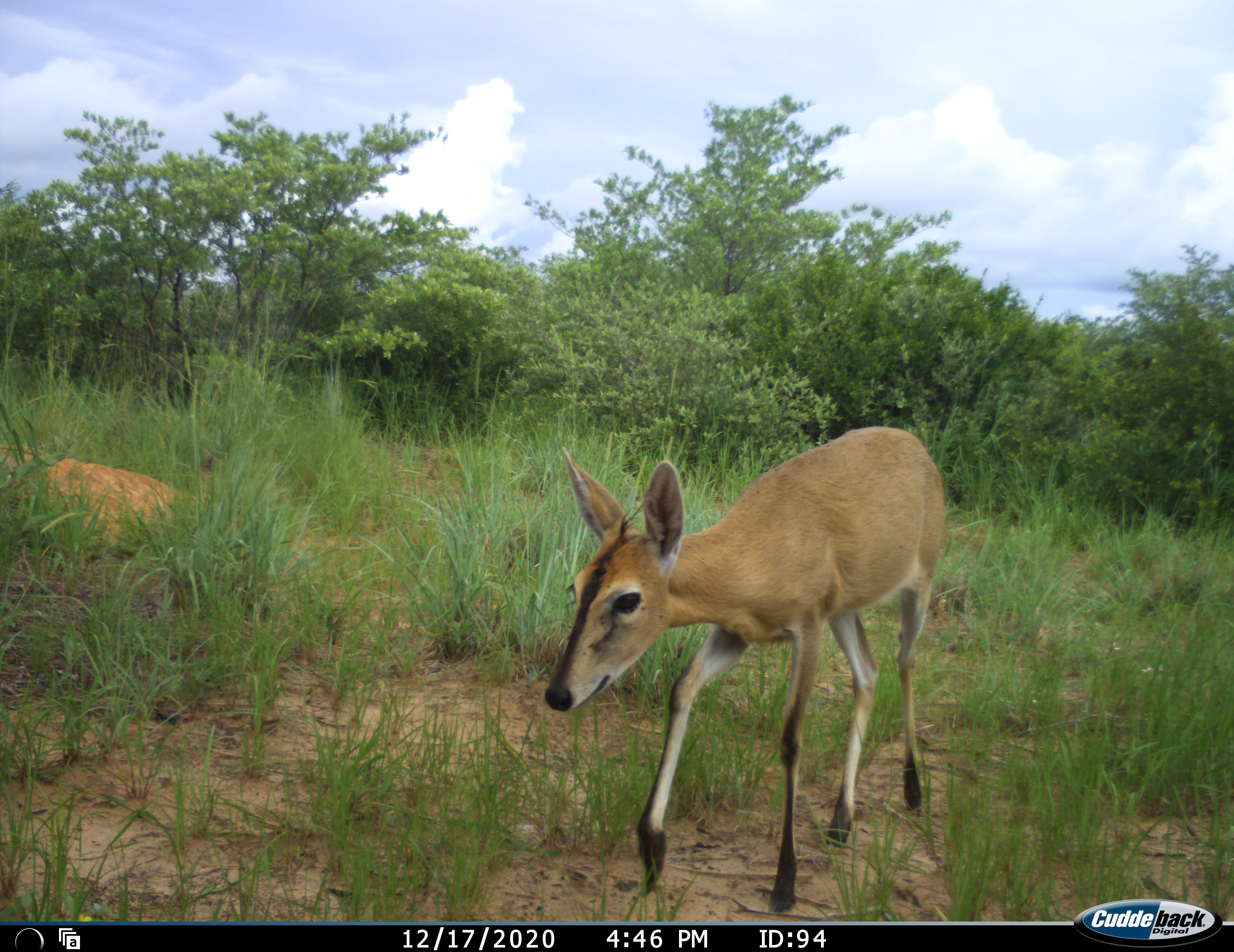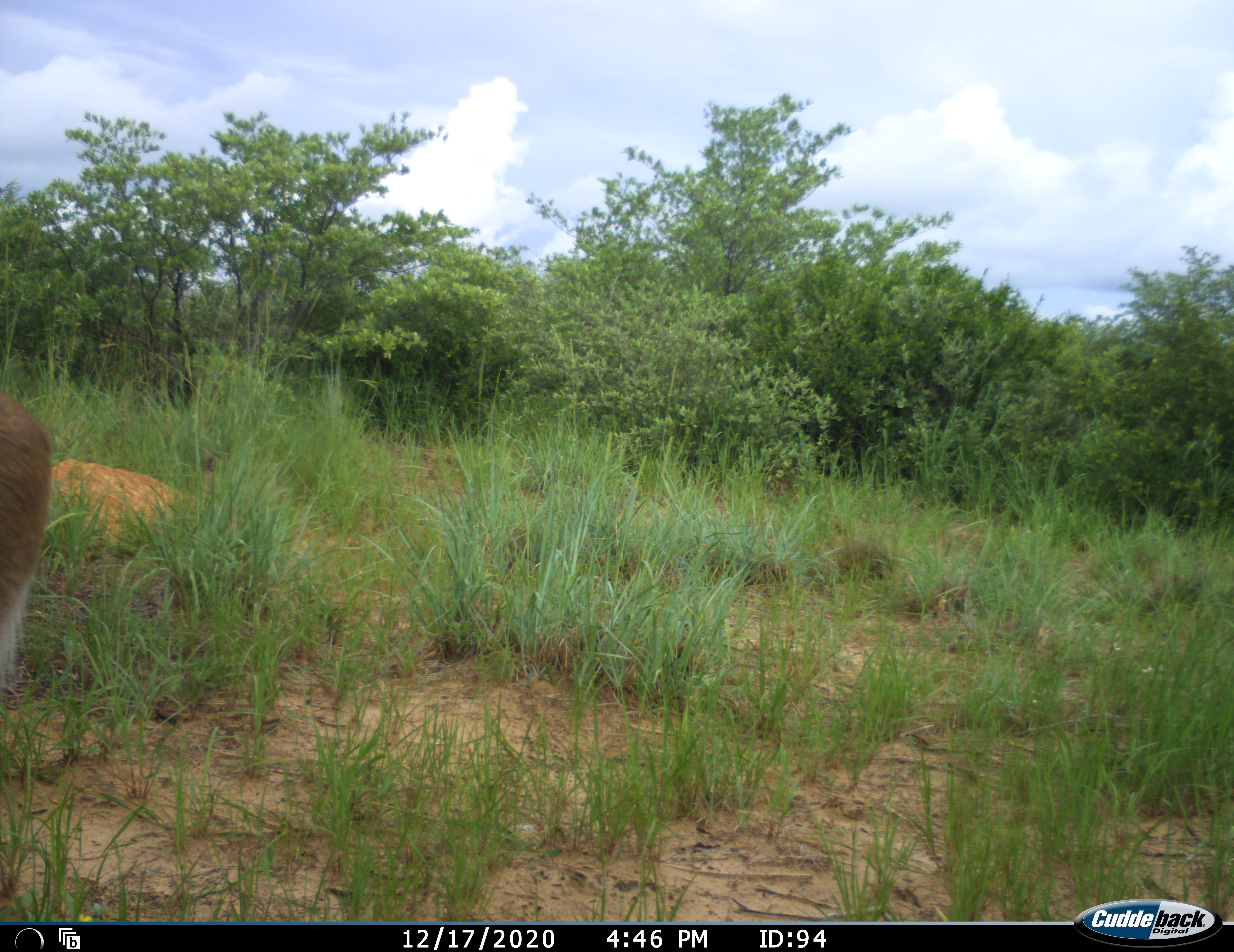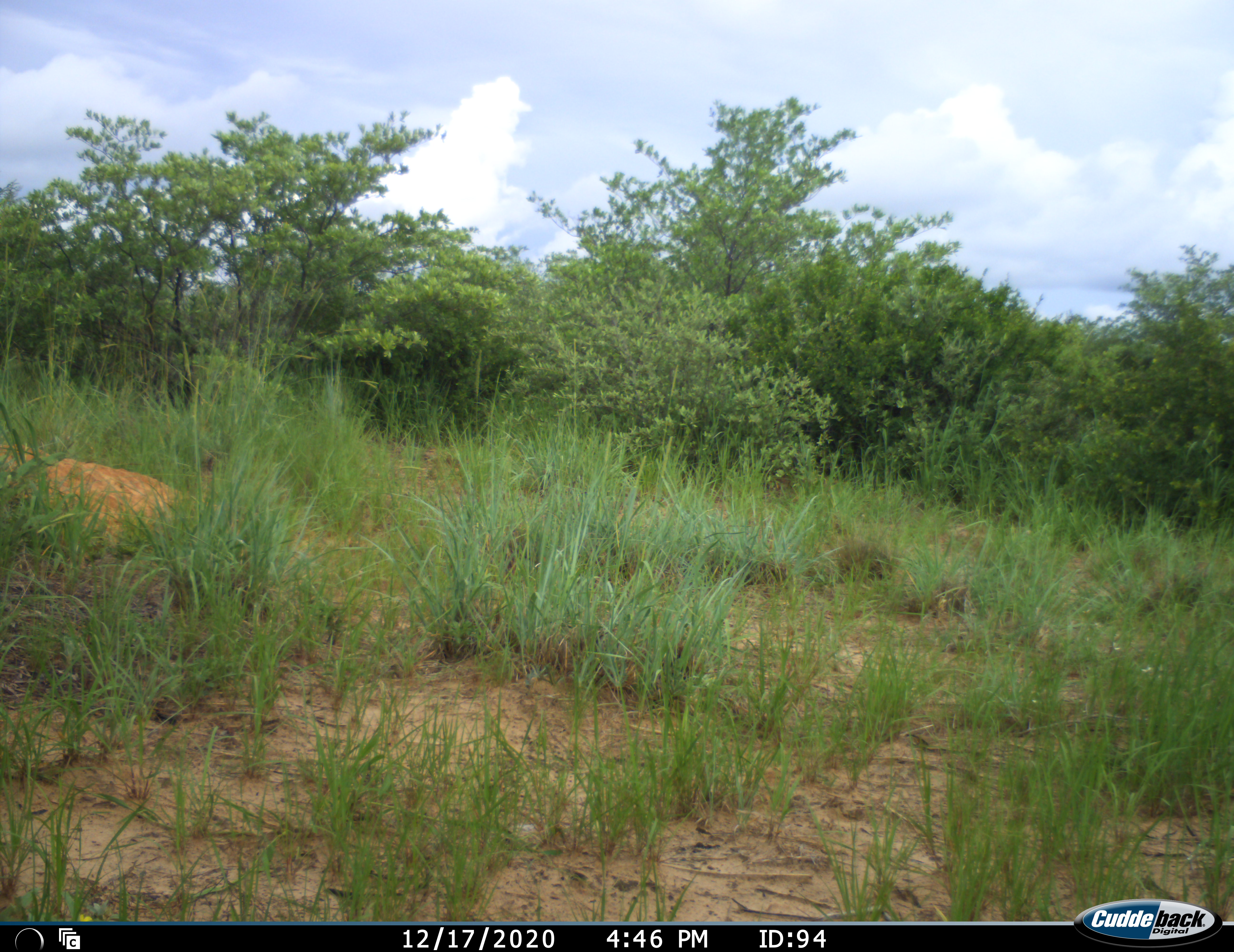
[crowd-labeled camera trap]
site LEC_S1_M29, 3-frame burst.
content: unidentified animal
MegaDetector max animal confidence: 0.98